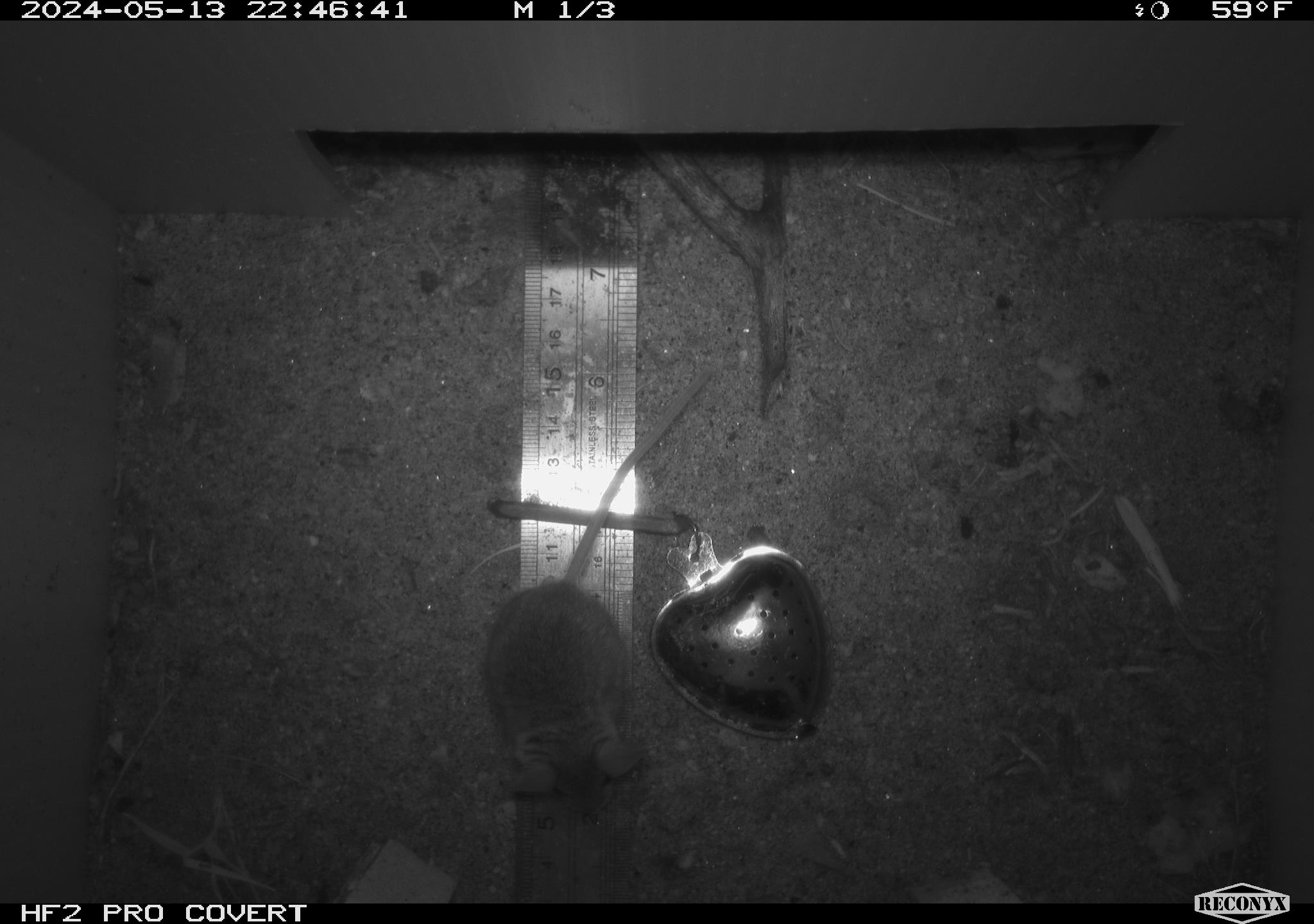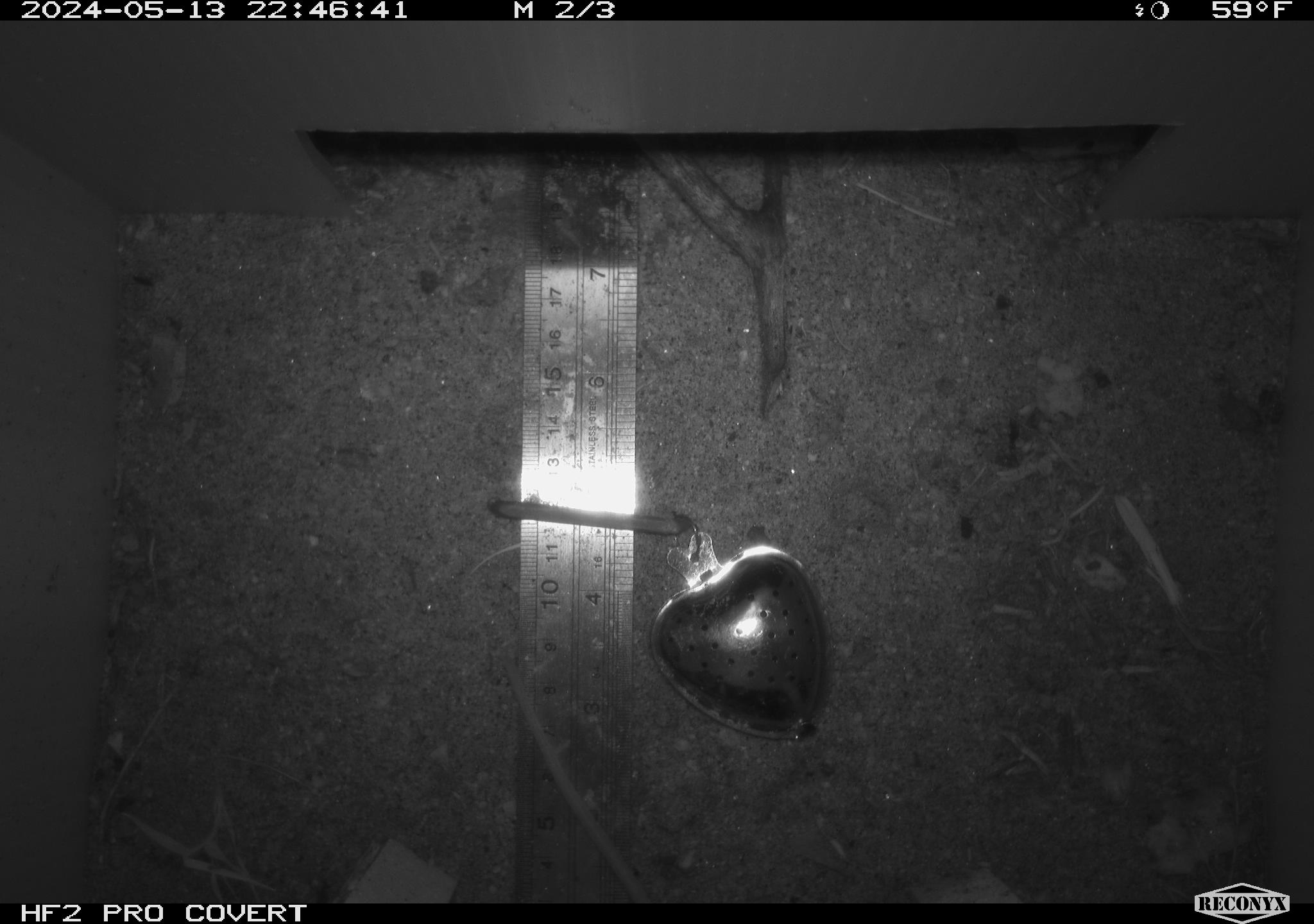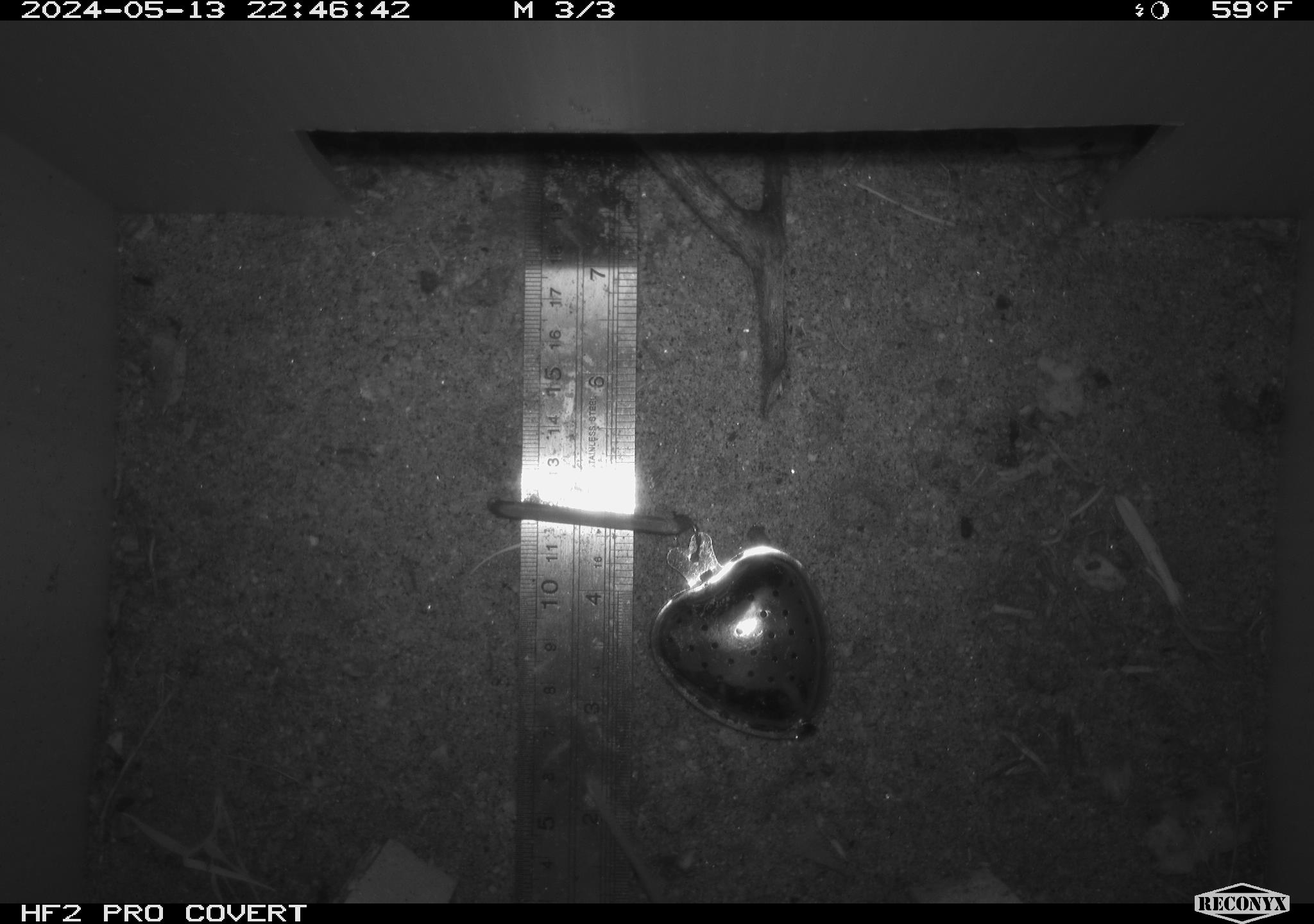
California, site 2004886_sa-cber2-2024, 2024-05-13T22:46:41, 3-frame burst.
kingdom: Animalia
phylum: Chordata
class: Mammalia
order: Rodentia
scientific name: Rodentia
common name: mouse species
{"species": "mouse species (Rodentia)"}